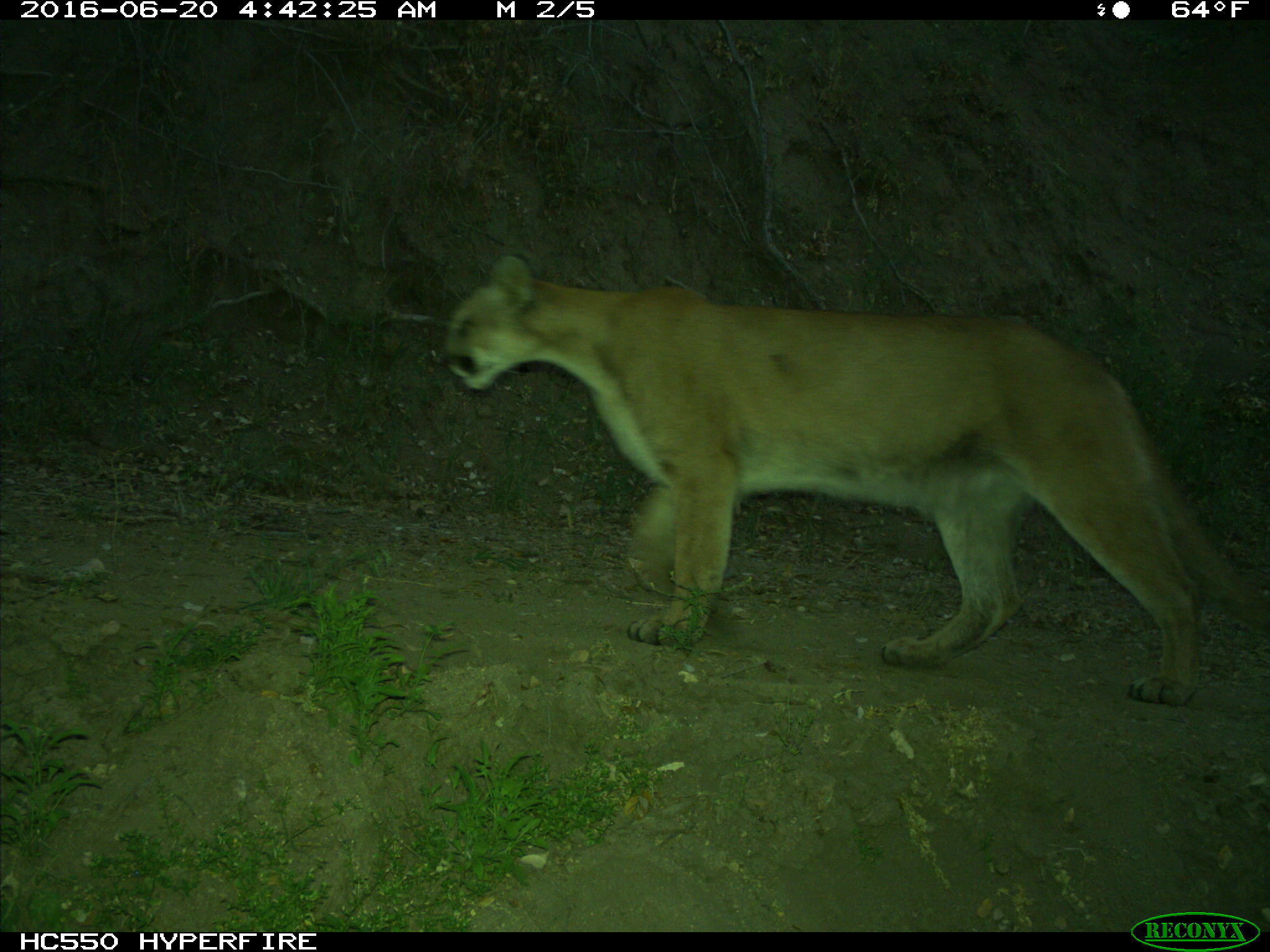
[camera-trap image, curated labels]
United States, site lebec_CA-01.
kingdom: Animalia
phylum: Chordata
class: Mammalia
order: Carnivora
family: Felidae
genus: Puma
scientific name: Puma concolor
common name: mountain lion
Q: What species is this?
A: Puma concolor (mountain lion).